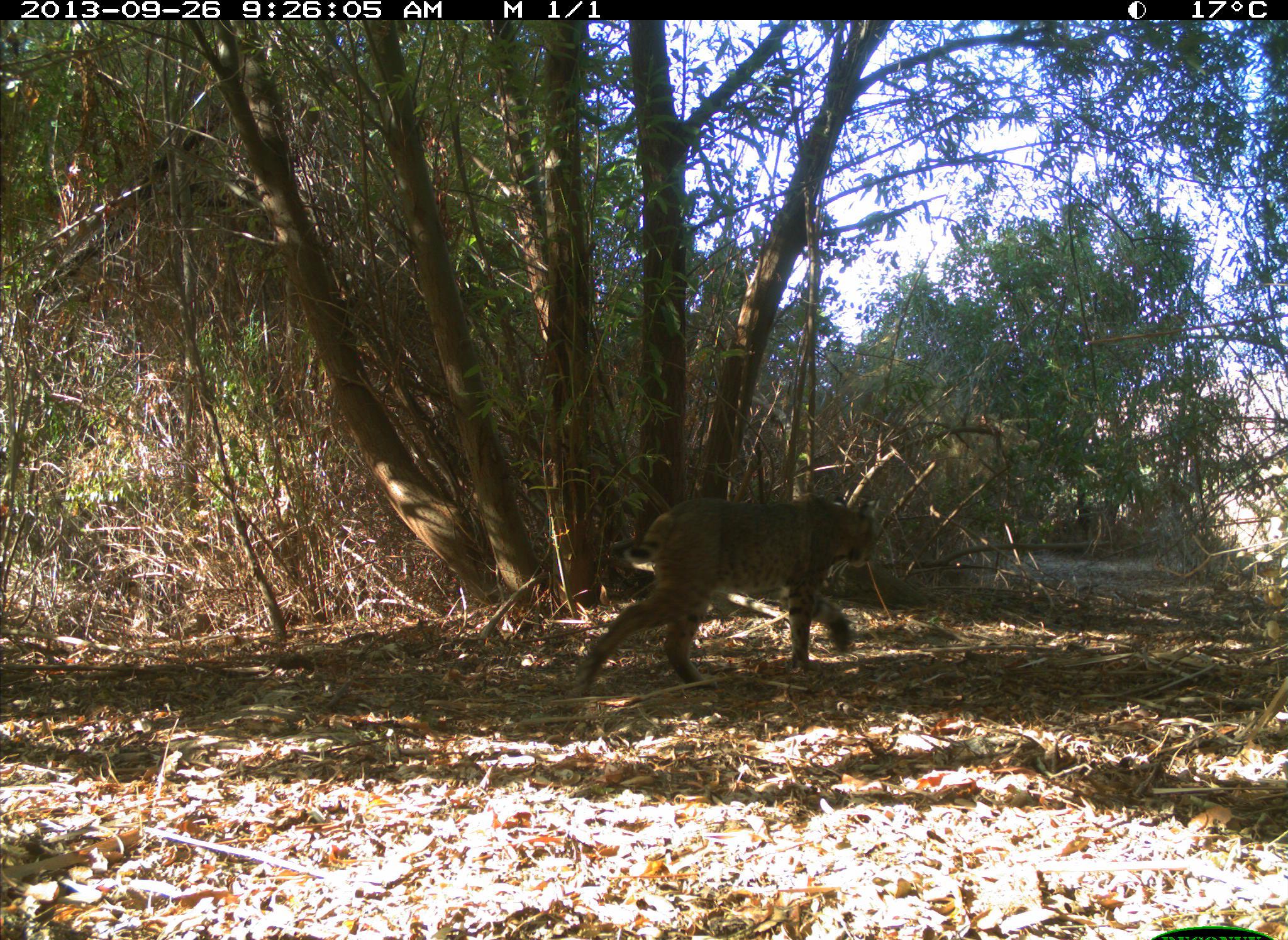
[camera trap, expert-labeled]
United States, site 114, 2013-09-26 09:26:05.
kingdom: Animalia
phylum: Chordata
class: Mammalia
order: Carnivora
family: Felidae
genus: Lynx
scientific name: Lynx rufus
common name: bobcat